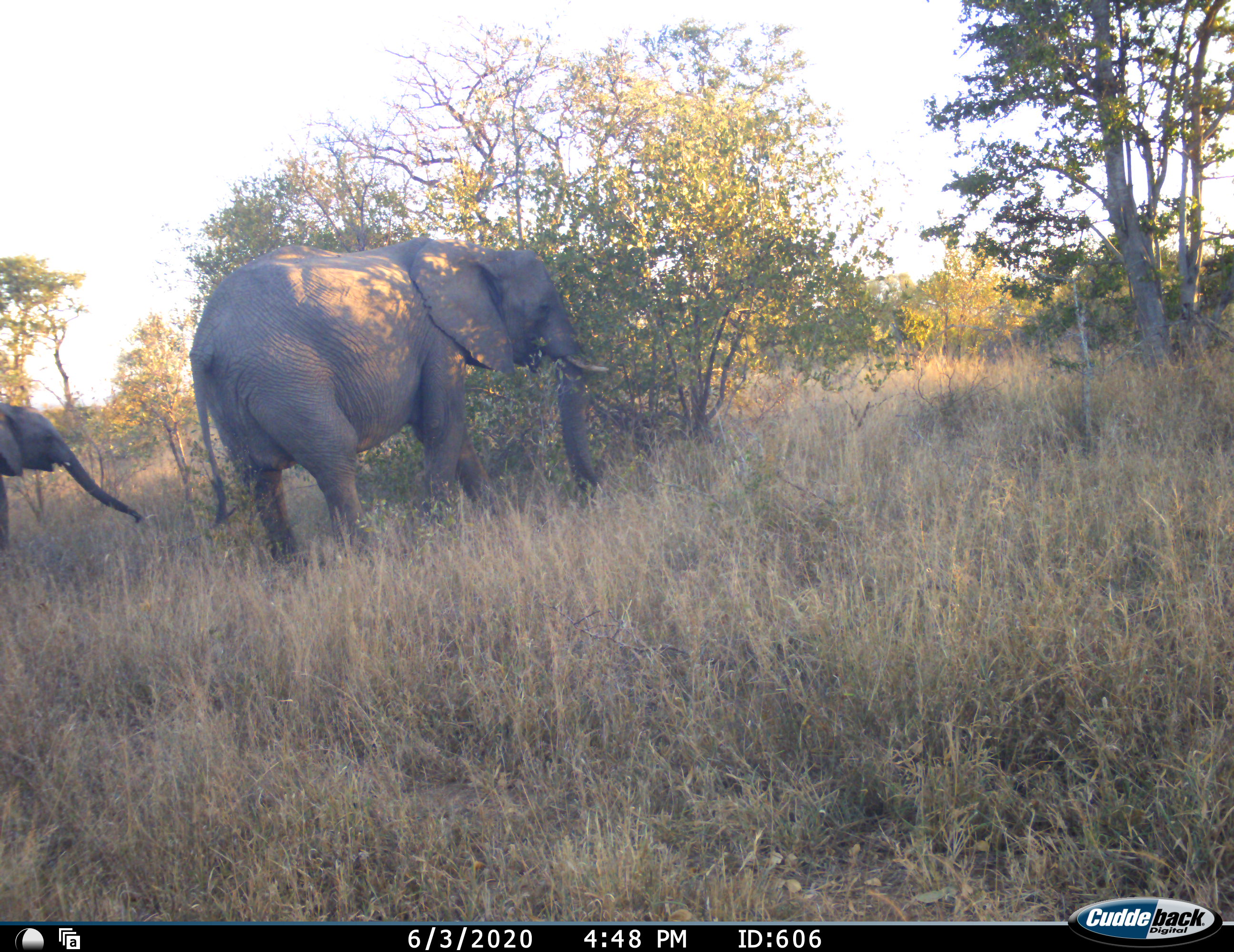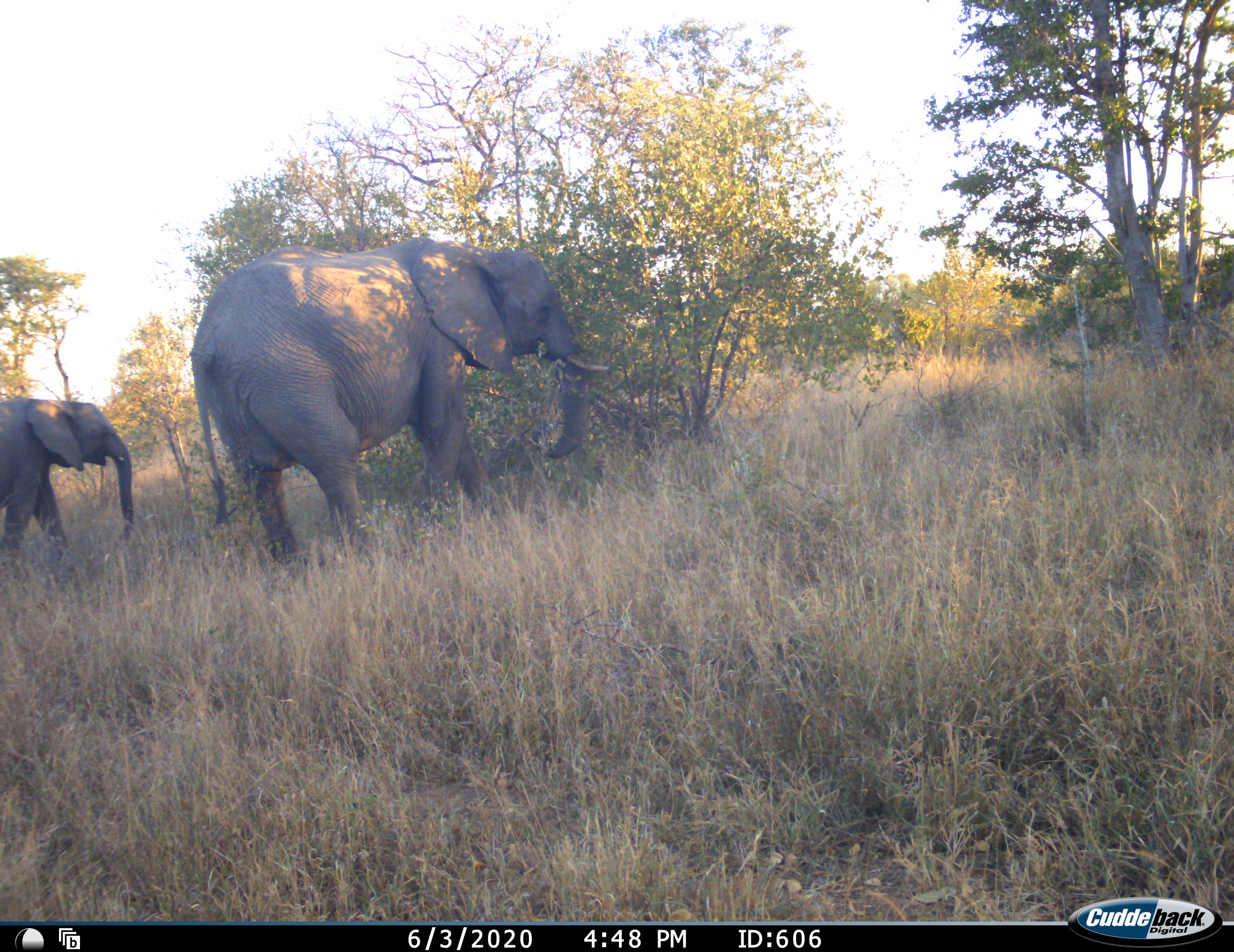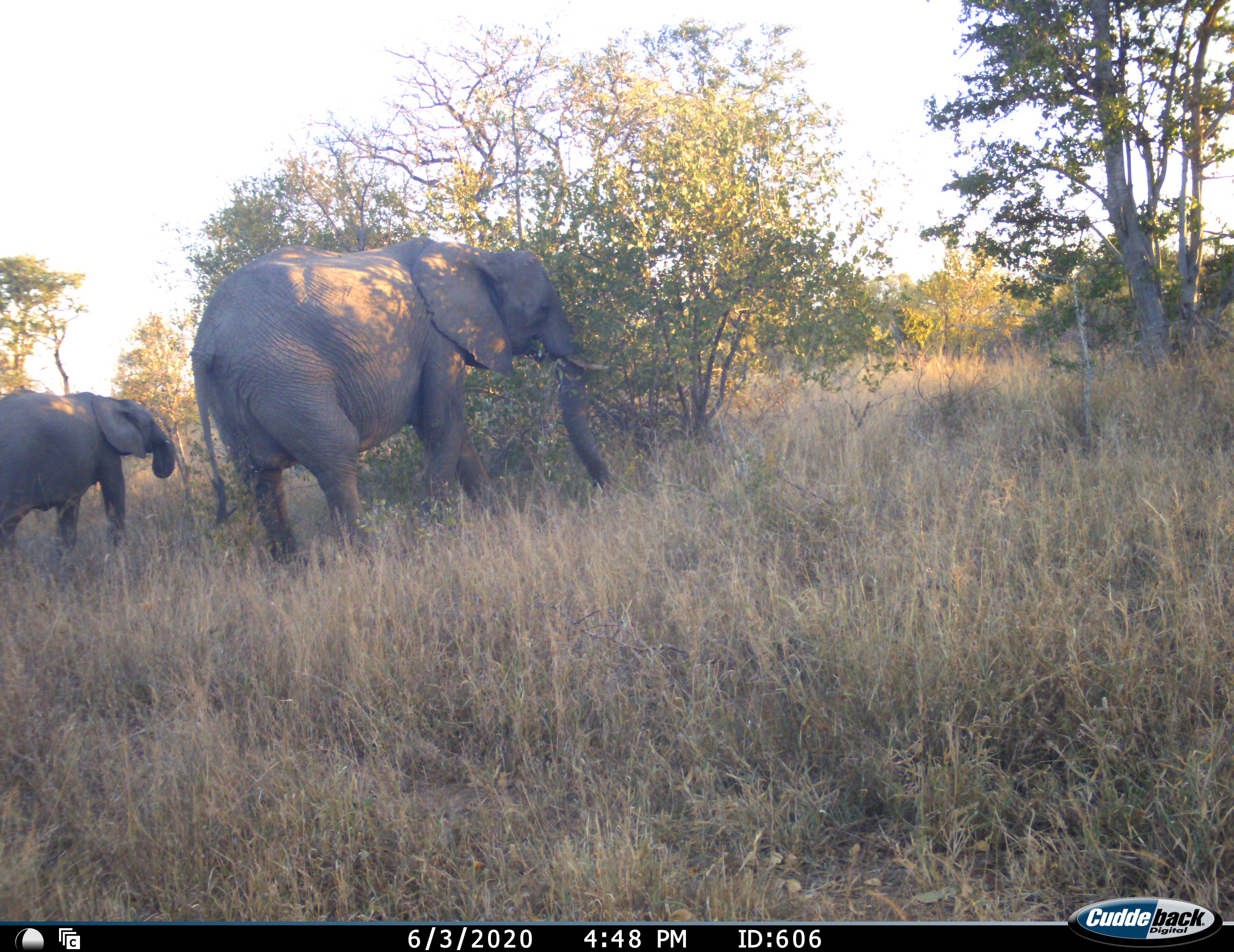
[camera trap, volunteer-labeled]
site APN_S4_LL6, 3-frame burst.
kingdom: Animalia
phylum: Chordata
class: Mammalia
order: Proboscidea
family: Elephantidae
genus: Loxodonta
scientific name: Loxodonta africana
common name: african bush elephant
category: elephant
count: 2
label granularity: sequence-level